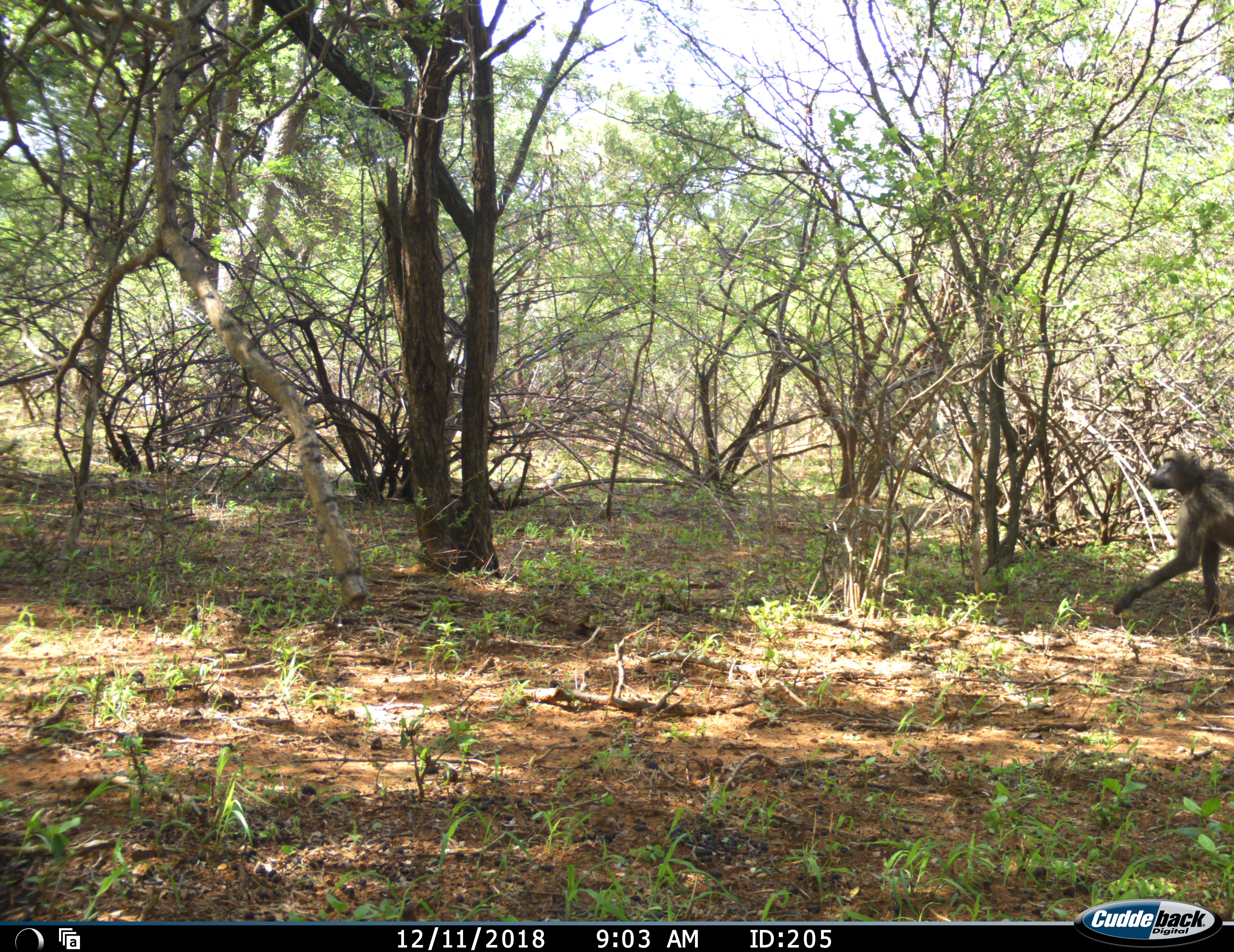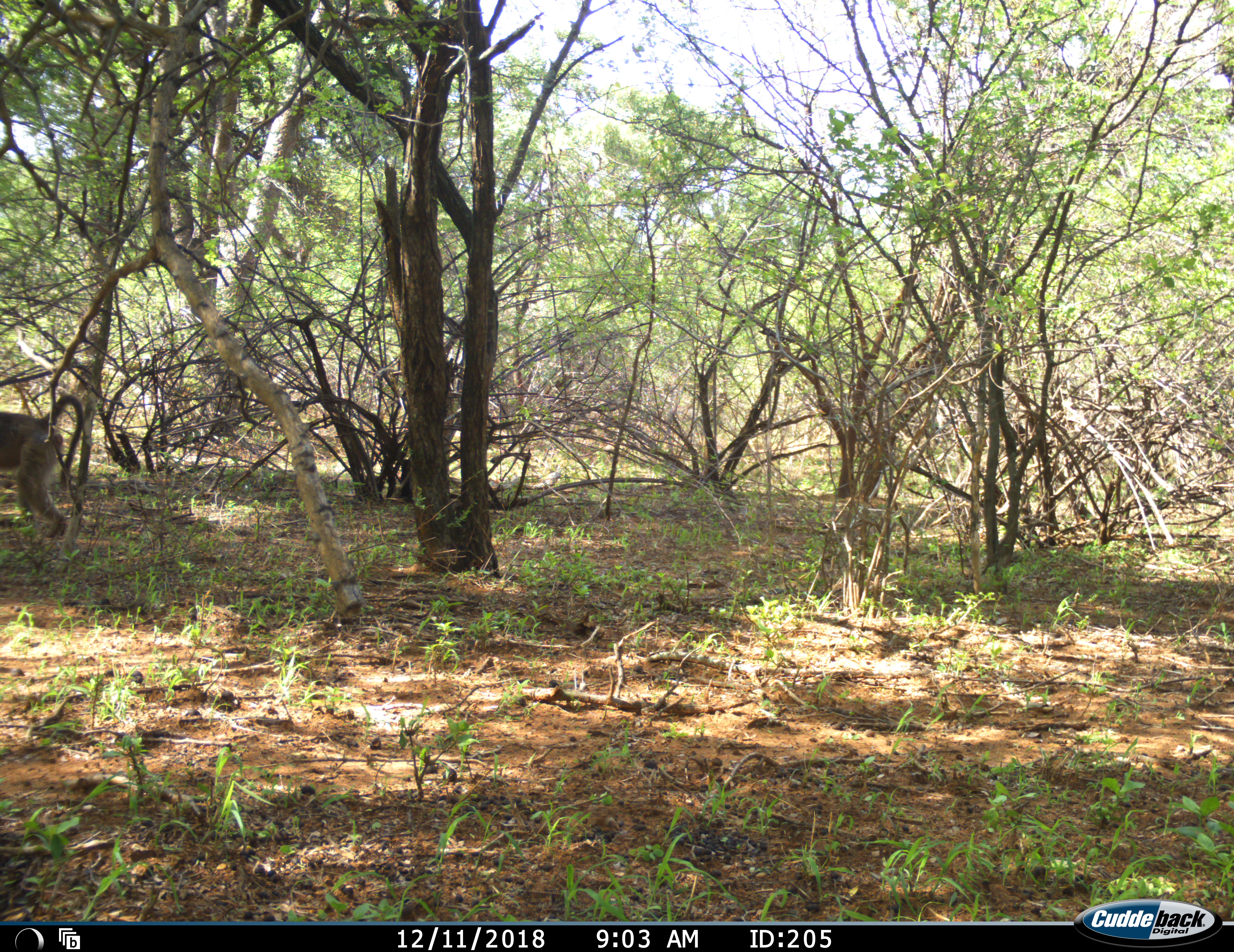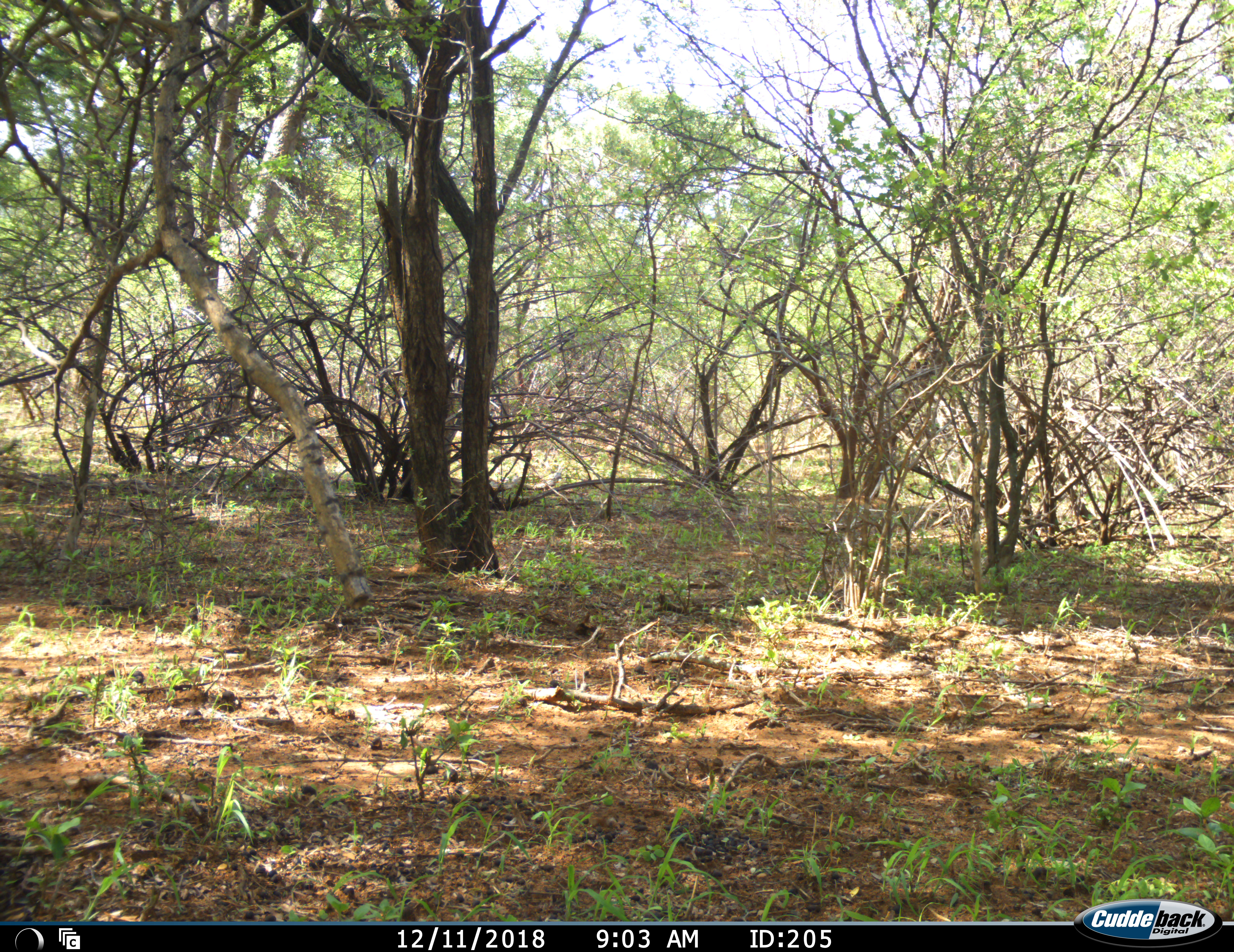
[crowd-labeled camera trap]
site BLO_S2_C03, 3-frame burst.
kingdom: Animalia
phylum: Chordata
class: Mammalia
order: Primates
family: Cercopithecidae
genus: Papio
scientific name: Papio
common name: baboon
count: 1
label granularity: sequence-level